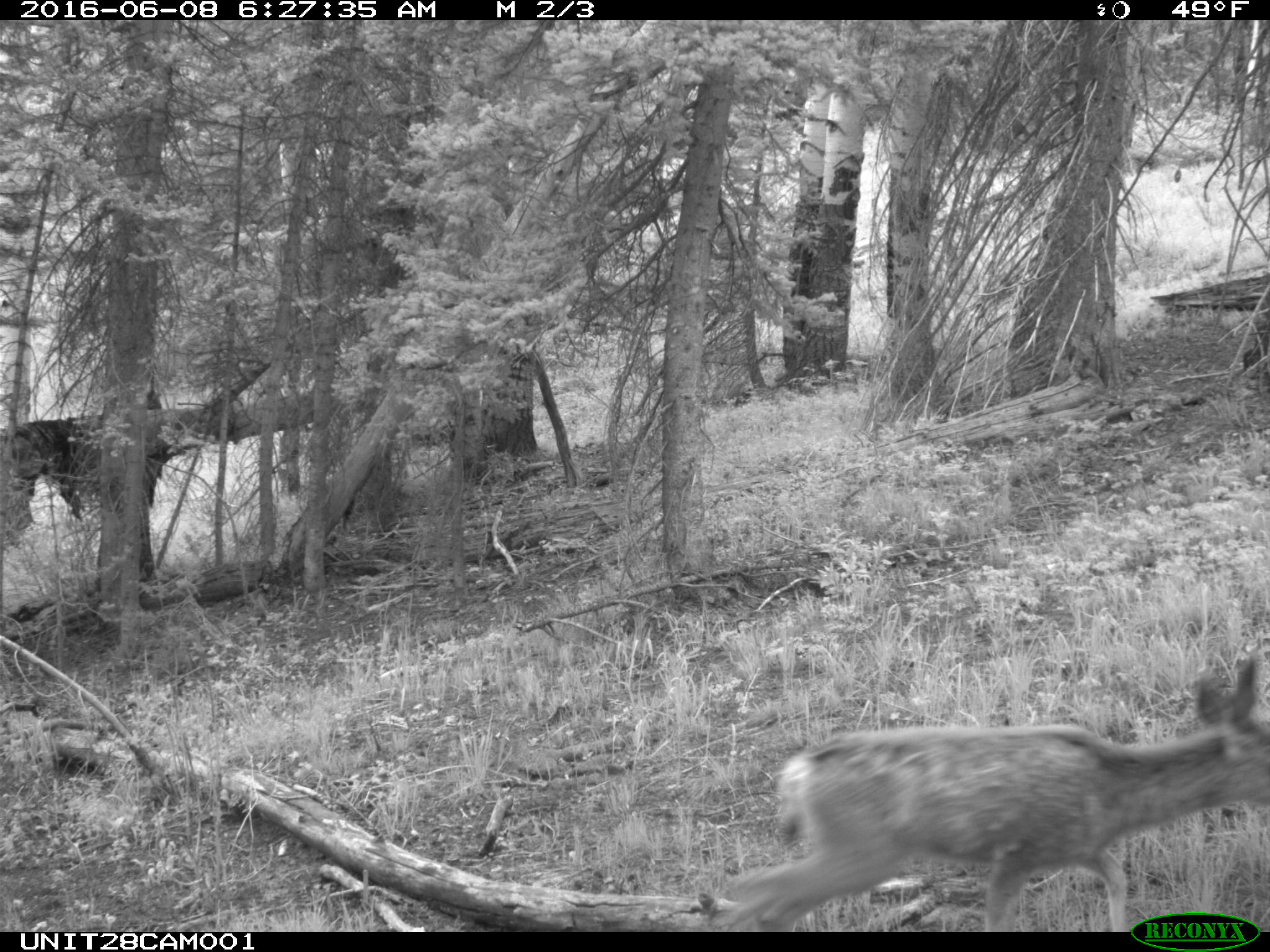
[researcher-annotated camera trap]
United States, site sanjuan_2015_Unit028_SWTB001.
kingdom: Animalia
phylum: Chordata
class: Mammalia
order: Artiodactyla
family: Cervidae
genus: Odocoileus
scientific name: Odocoileus hemionus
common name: mule deer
Odocoileus hemionus (mule deer).